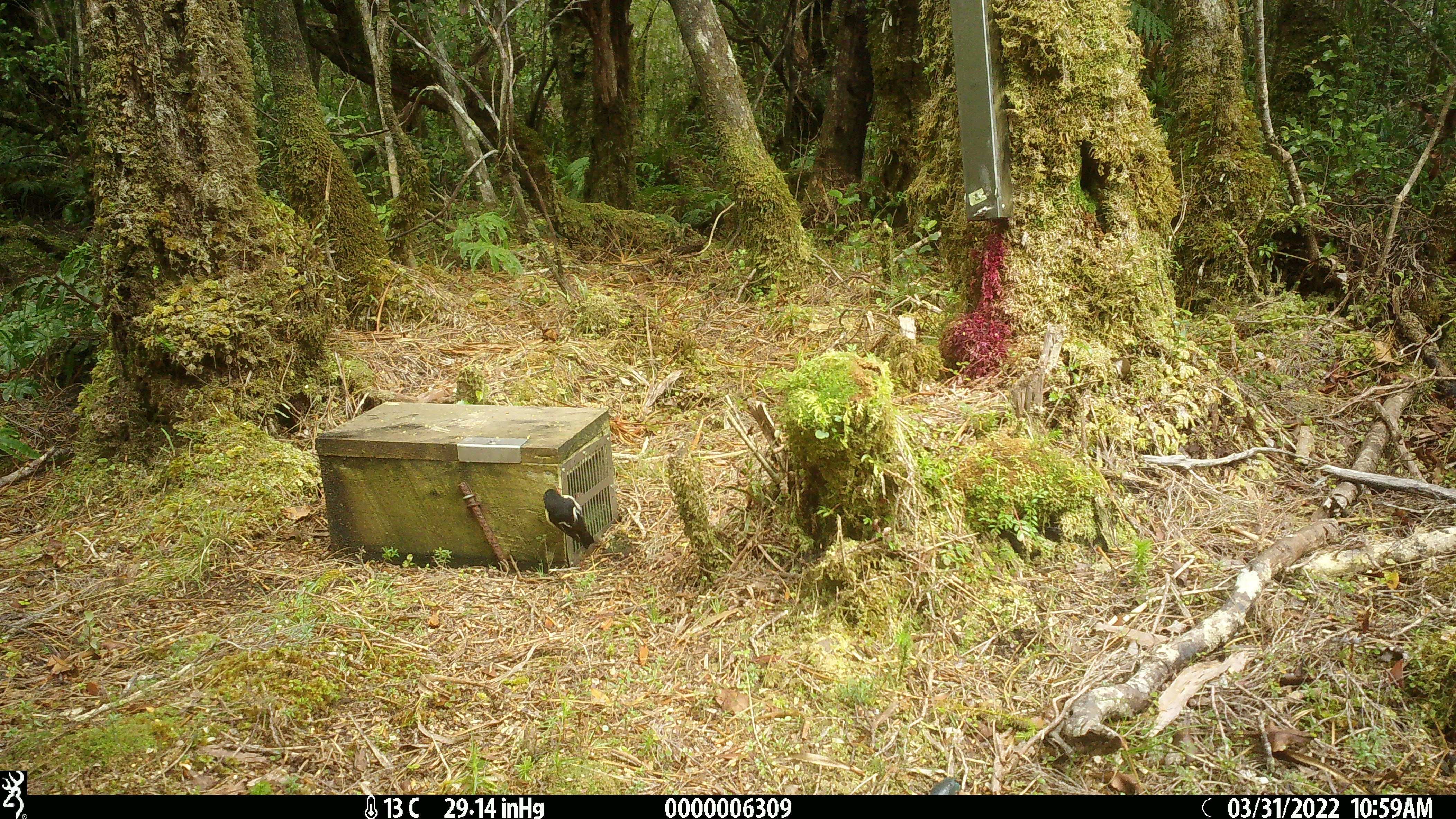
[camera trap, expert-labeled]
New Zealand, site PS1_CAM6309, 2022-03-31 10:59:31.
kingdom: Animalia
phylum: Chordata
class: Aves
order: Passeriformes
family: Petroicidae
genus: Petroica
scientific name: Petroica macrocephala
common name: tomtit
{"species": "tomtit (Petroica macrocephala)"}